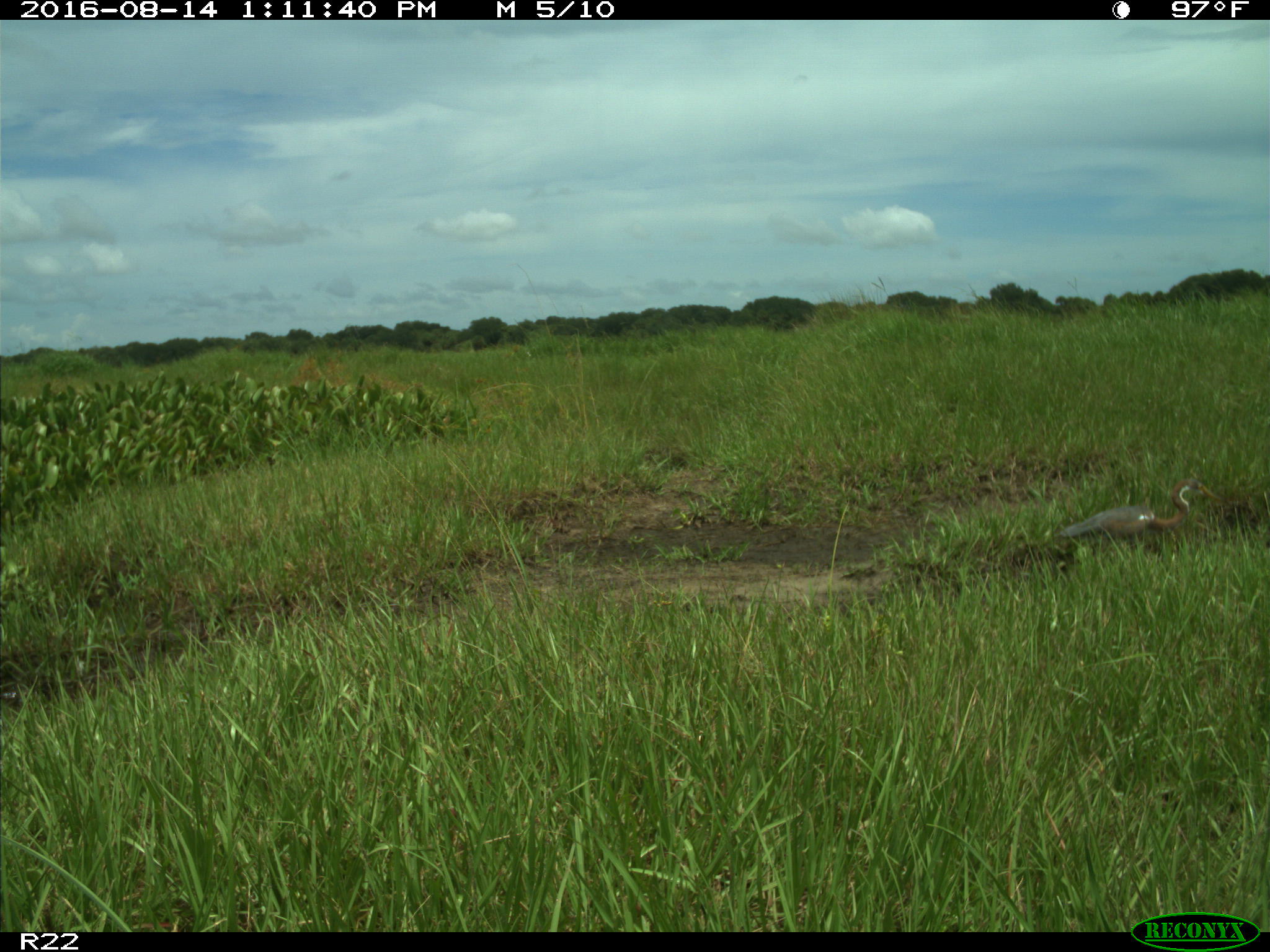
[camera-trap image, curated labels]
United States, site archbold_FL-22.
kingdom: Animalia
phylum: Chordata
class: Aves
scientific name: Aves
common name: birds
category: unidentified bird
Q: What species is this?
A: Unidentified bird (birds) (Aves).